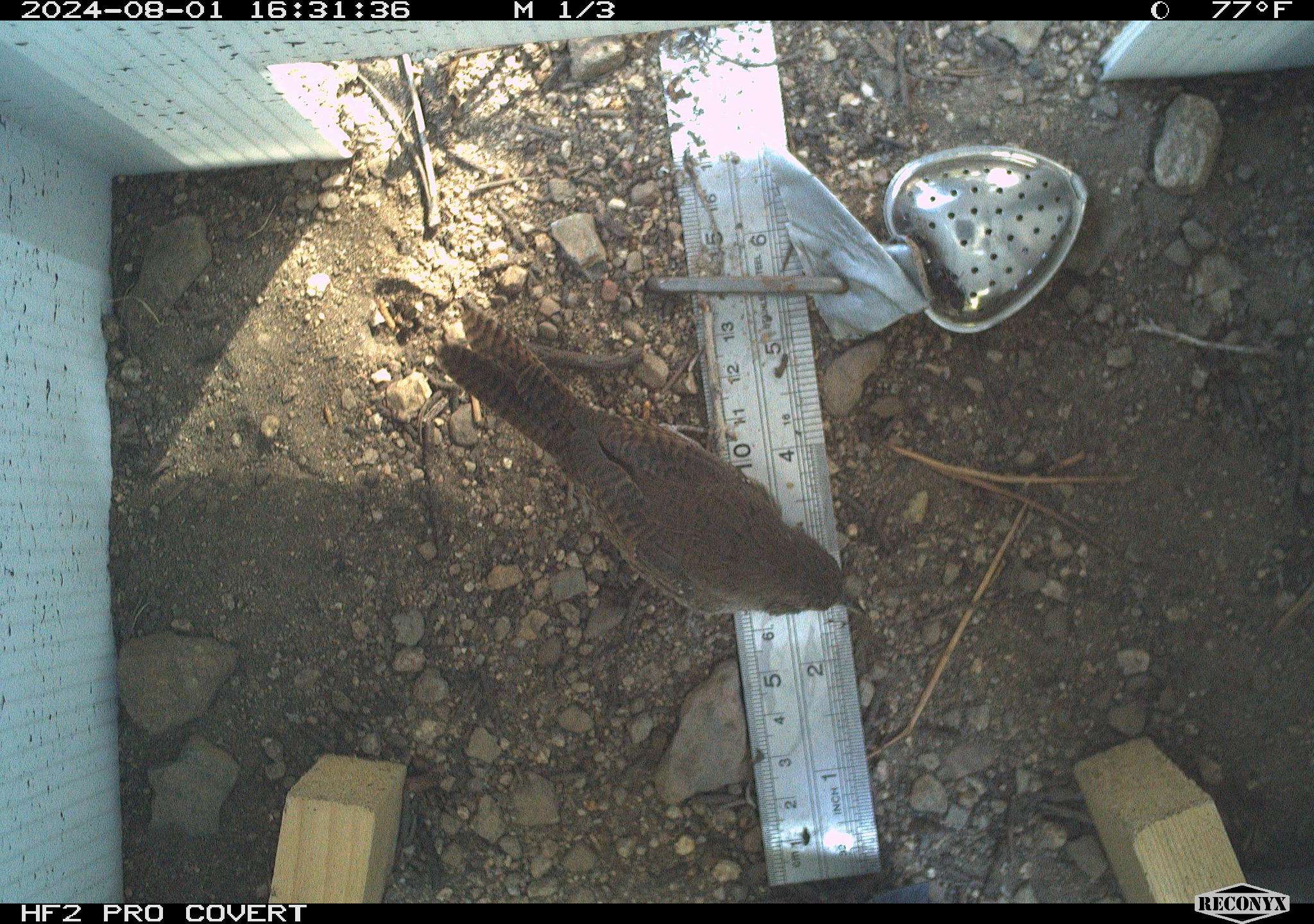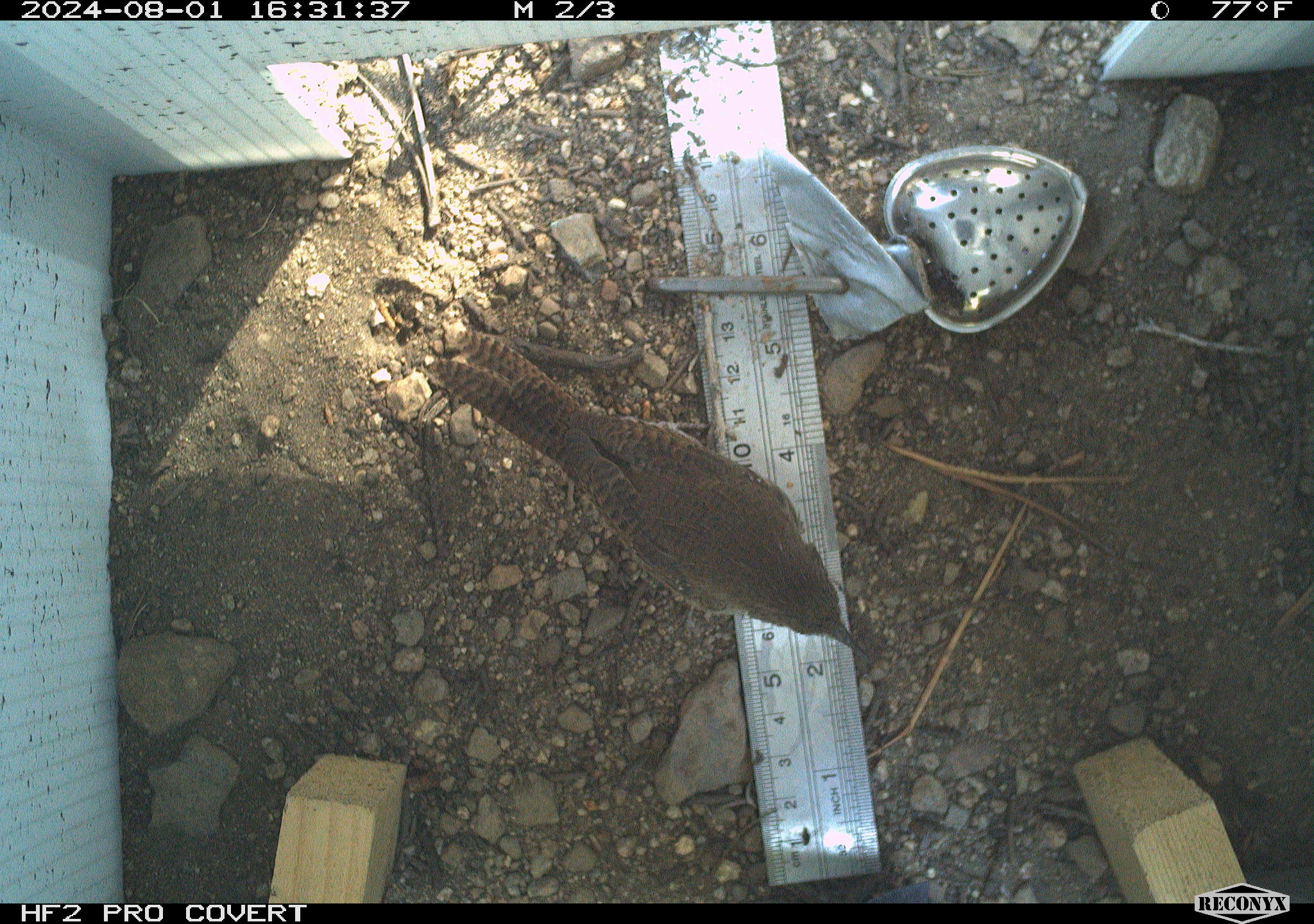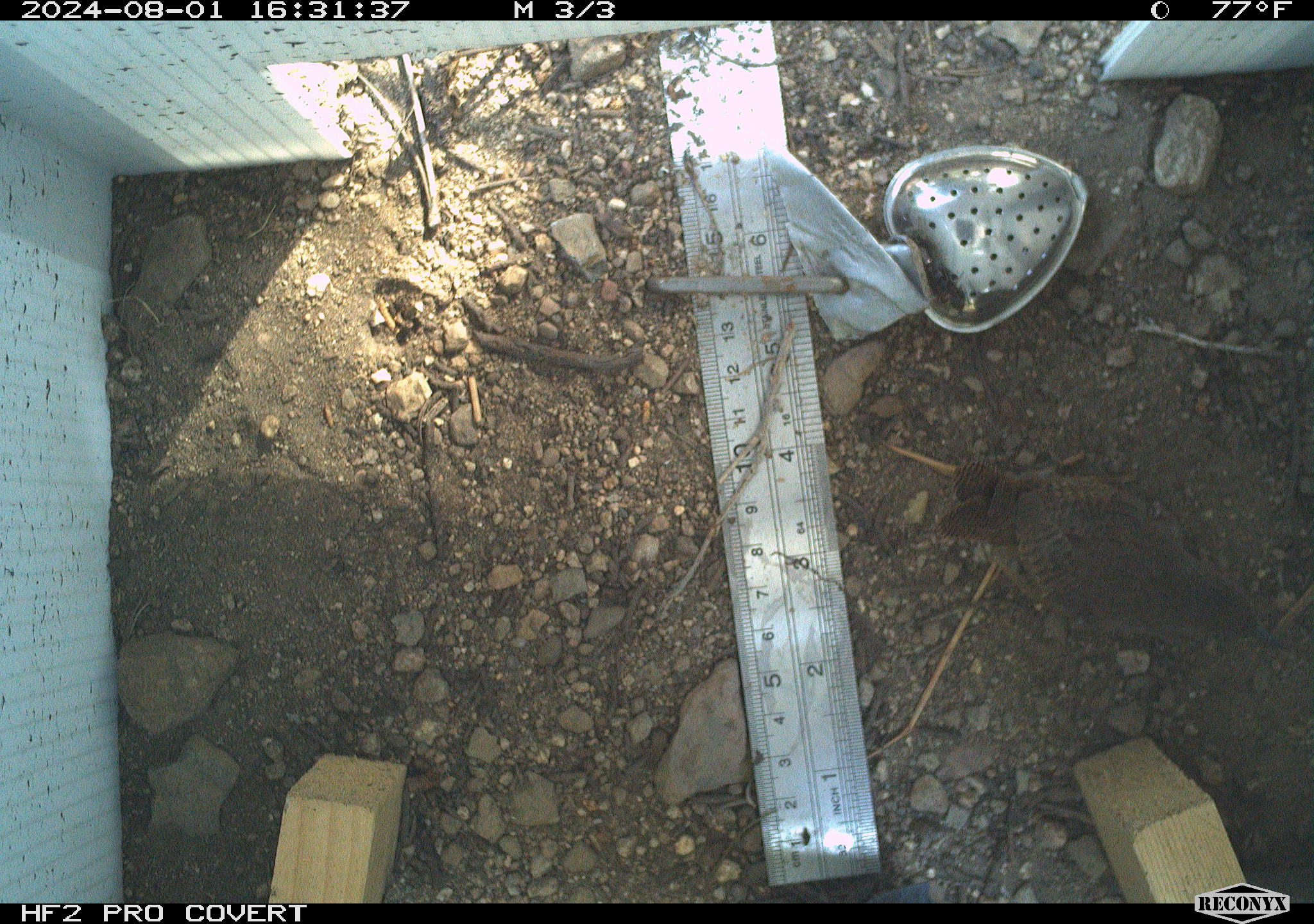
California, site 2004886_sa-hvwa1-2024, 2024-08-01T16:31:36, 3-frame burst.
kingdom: Animalia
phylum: Chordata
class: Aves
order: Passeriformes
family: Troglodytidae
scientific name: Troglodytidae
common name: wren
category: troglodytidae family